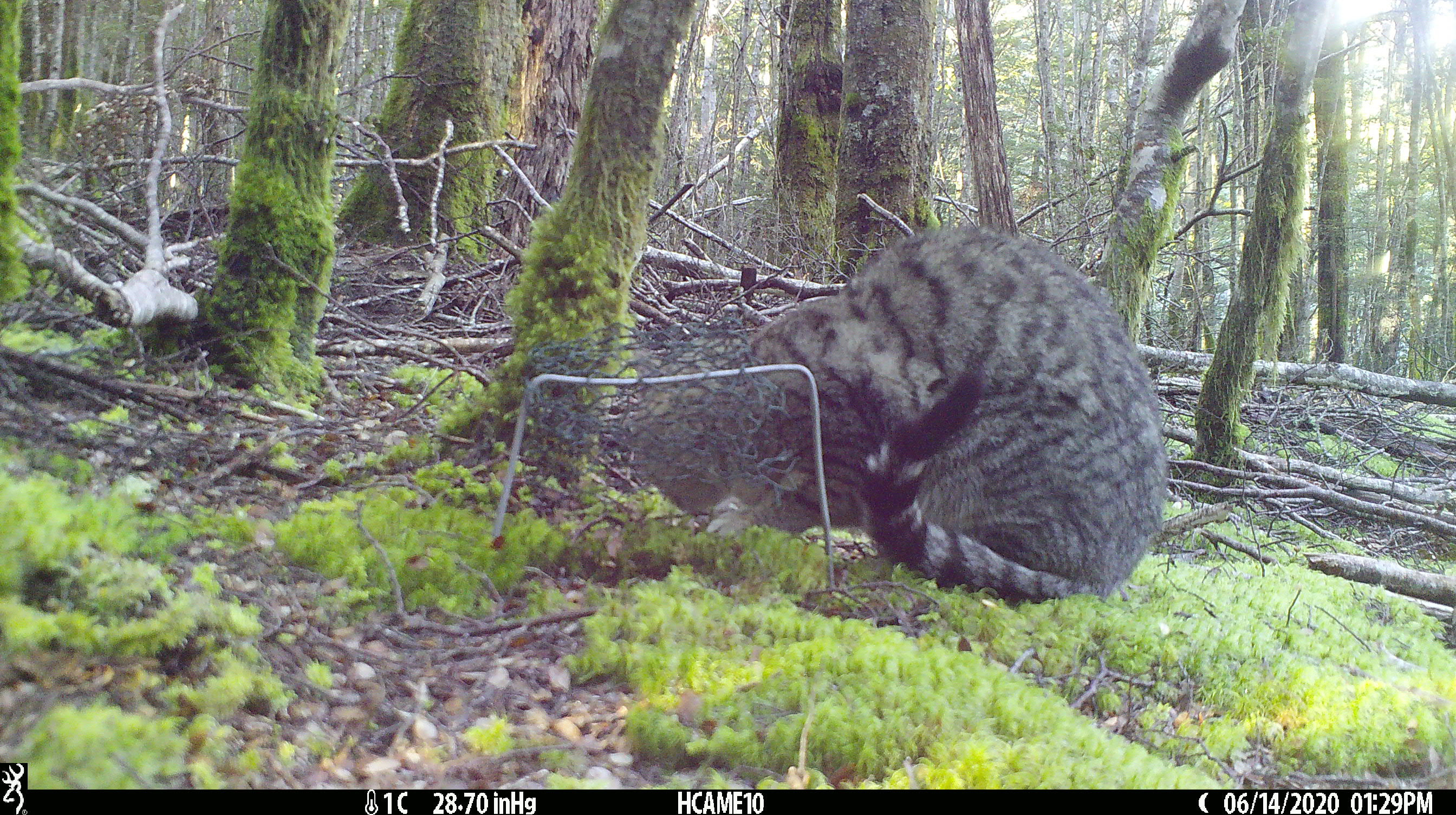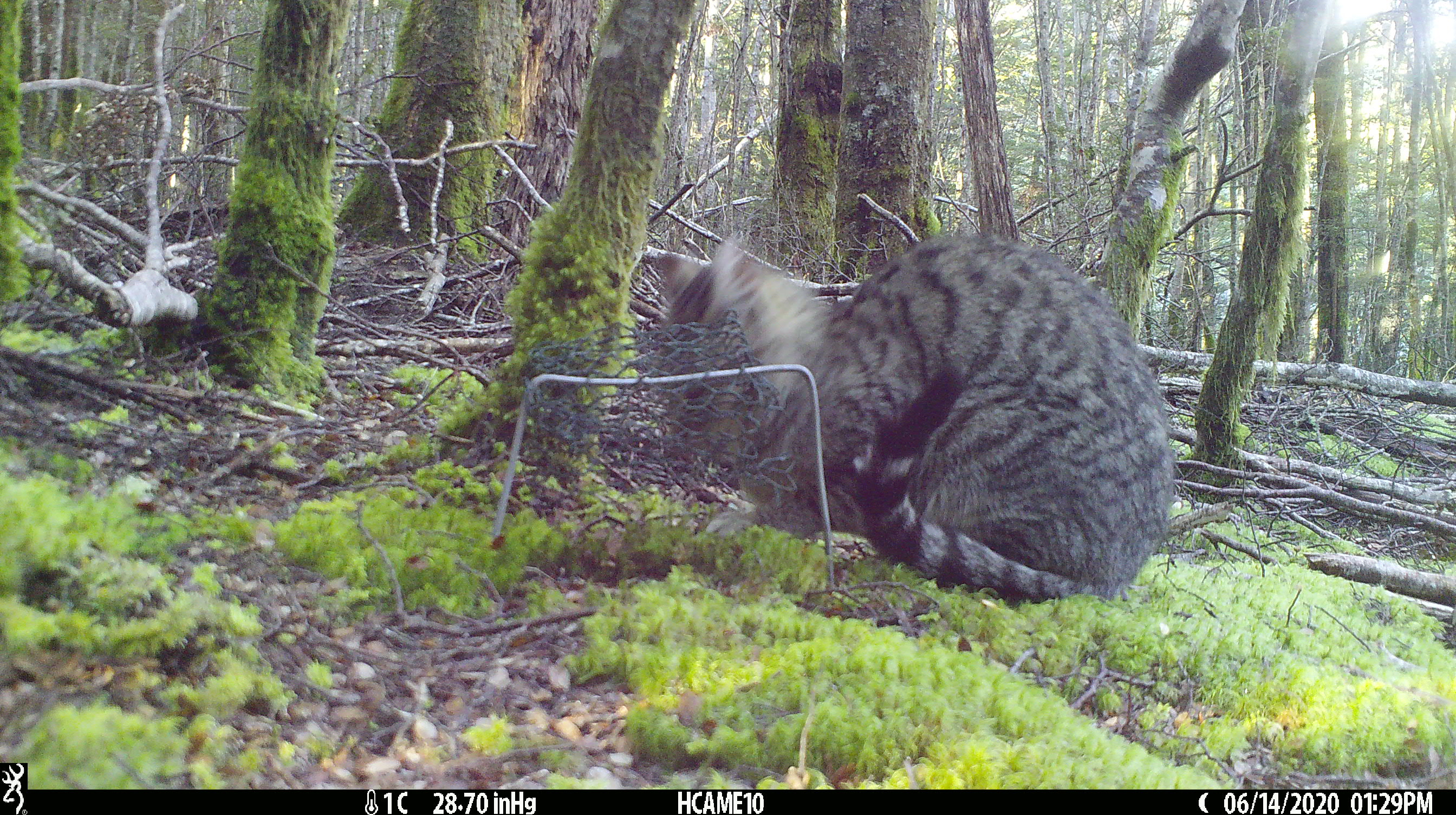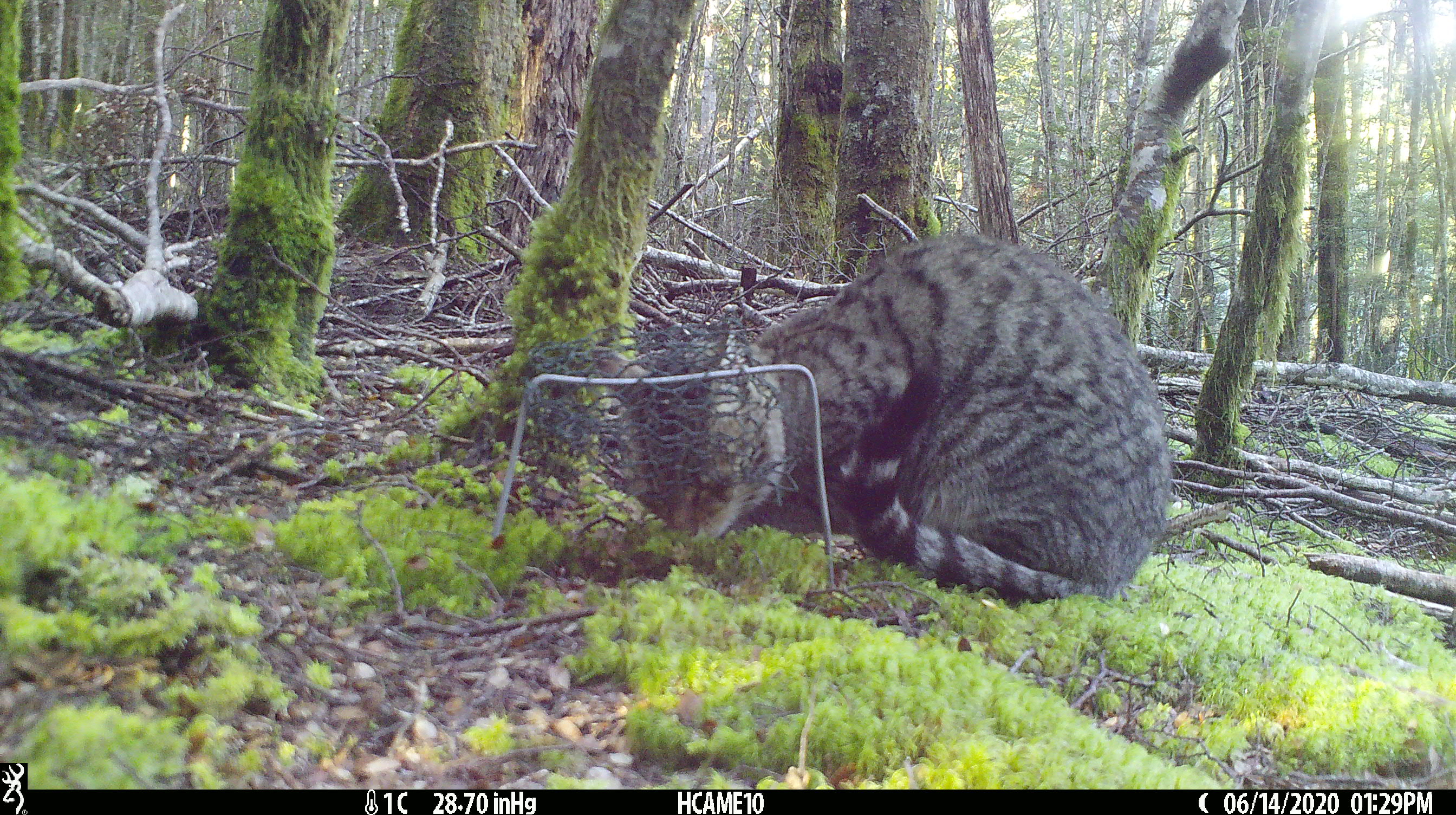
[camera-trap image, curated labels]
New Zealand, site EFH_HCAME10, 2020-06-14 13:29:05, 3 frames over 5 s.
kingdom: Animalia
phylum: Chordata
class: Mammalia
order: Carnivora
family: Felidae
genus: Felis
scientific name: Felis catus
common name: domestic cat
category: cat